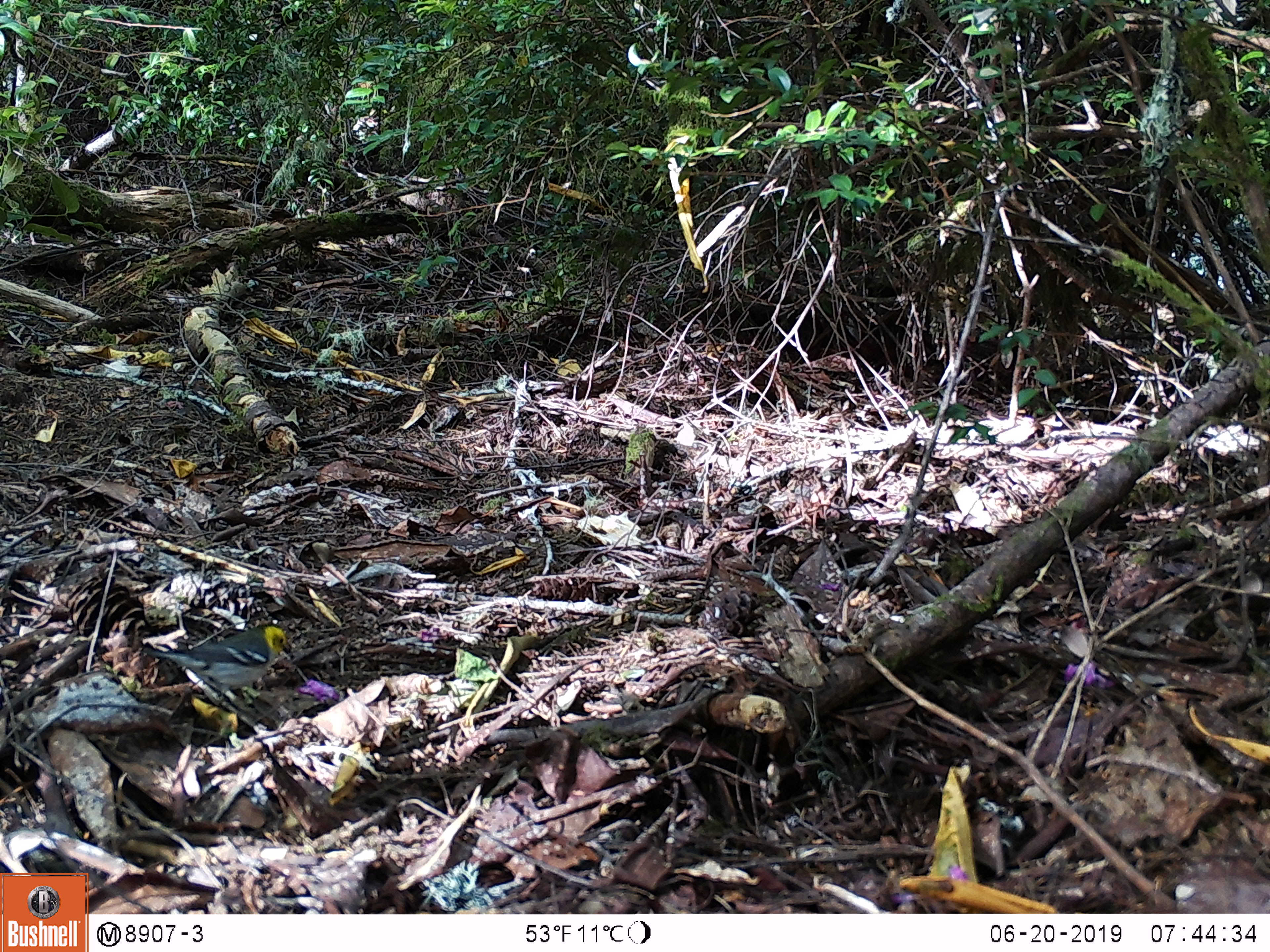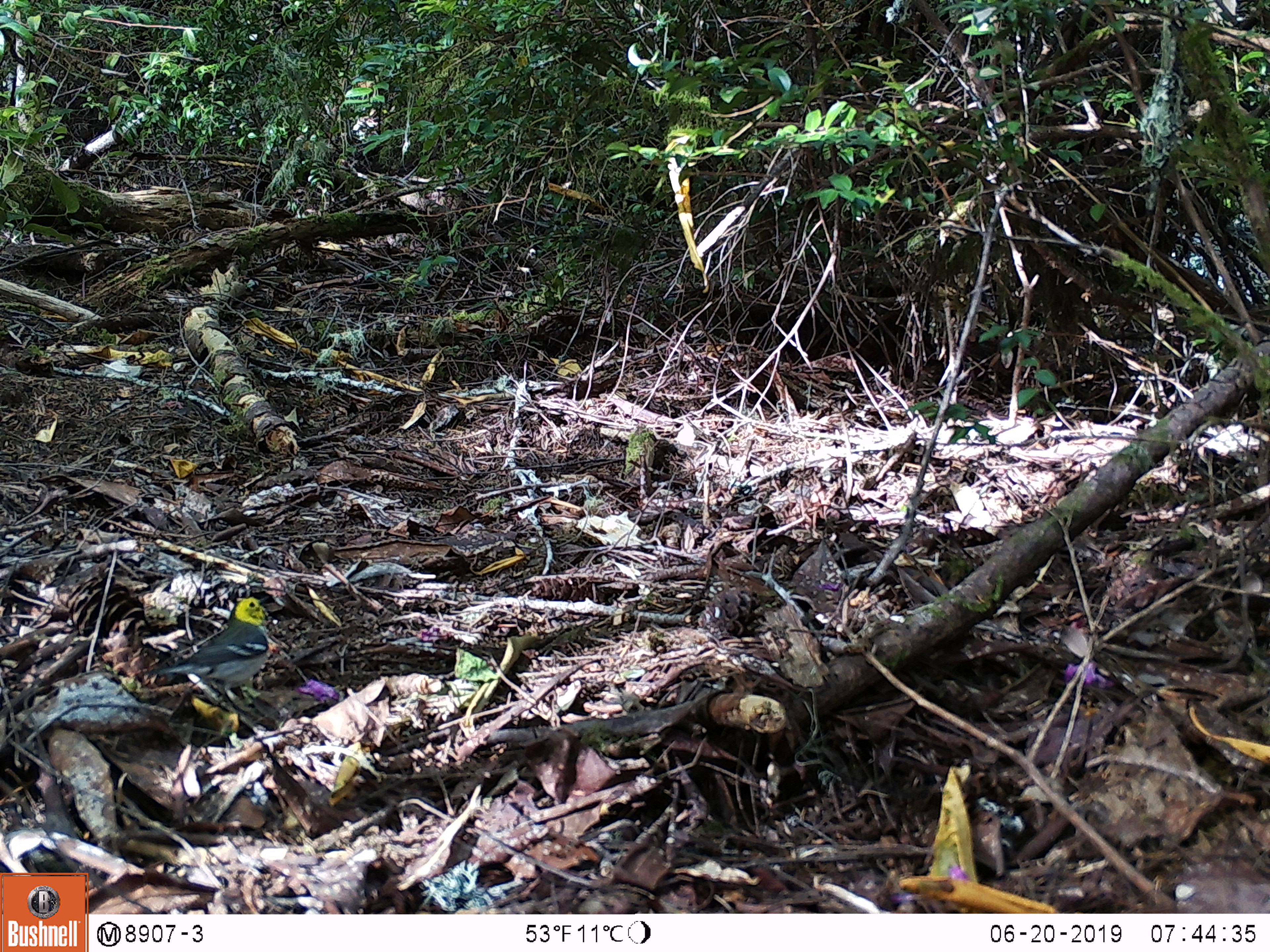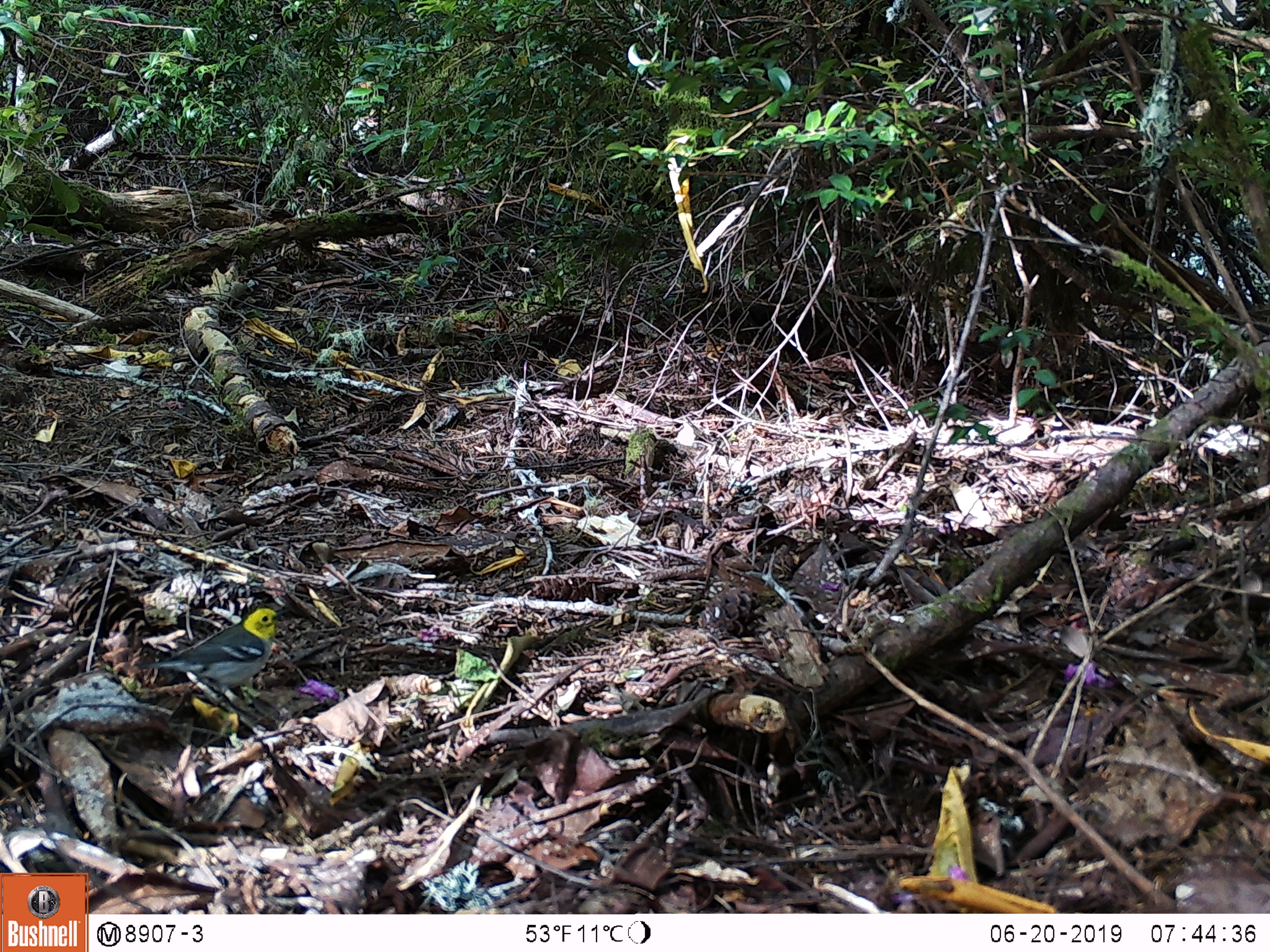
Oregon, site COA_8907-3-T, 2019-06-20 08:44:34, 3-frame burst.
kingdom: Animalia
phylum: Chordata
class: Aves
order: Passeriformes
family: Parulidae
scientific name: Parulidae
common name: new world warblers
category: parulidae family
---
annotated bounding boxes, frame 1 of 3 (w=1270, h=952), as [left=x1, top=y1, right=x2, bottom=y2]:
parulidae family: [left=120, top=618, right=299, bottom=728]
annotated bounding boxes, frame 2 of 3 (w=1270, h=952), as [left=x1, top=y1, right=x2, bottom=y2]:
parulidae family: [left=130, top=587, right=297, bottom=727]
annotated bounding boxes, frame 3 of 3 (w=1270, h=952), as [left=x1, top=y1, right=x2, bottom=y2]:
parulidae family: [left=147, top=597, right=287, bottom=727]